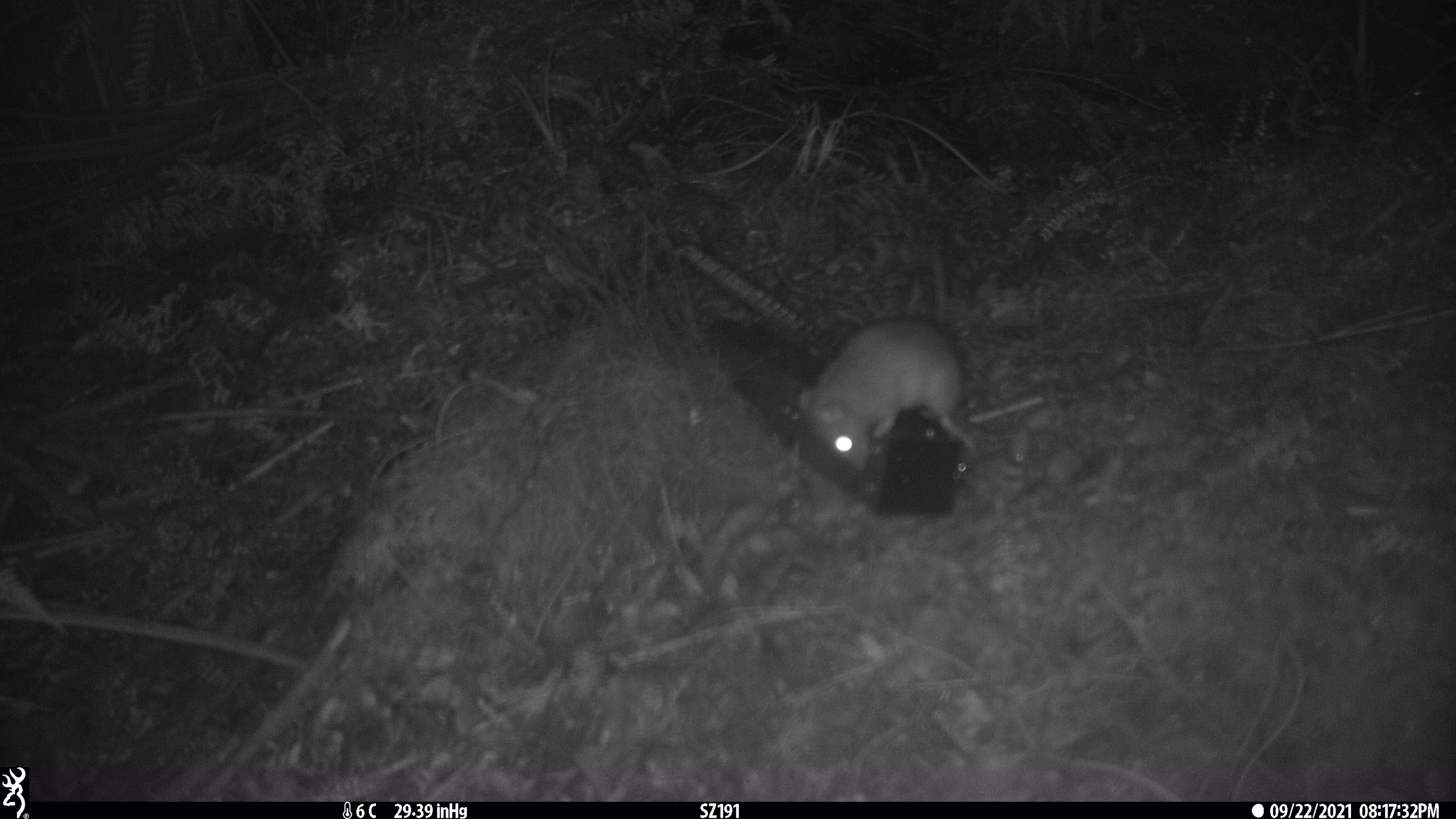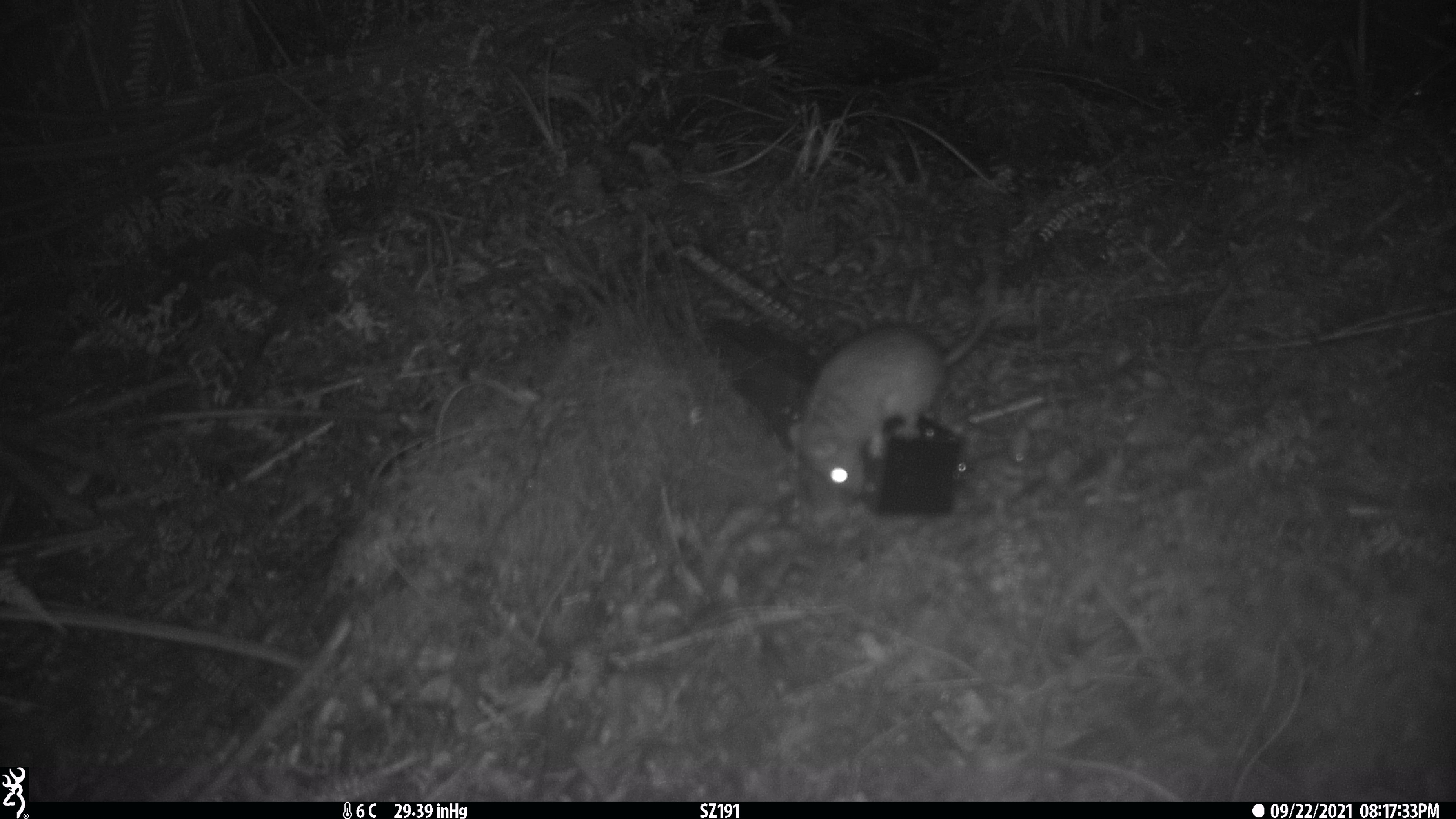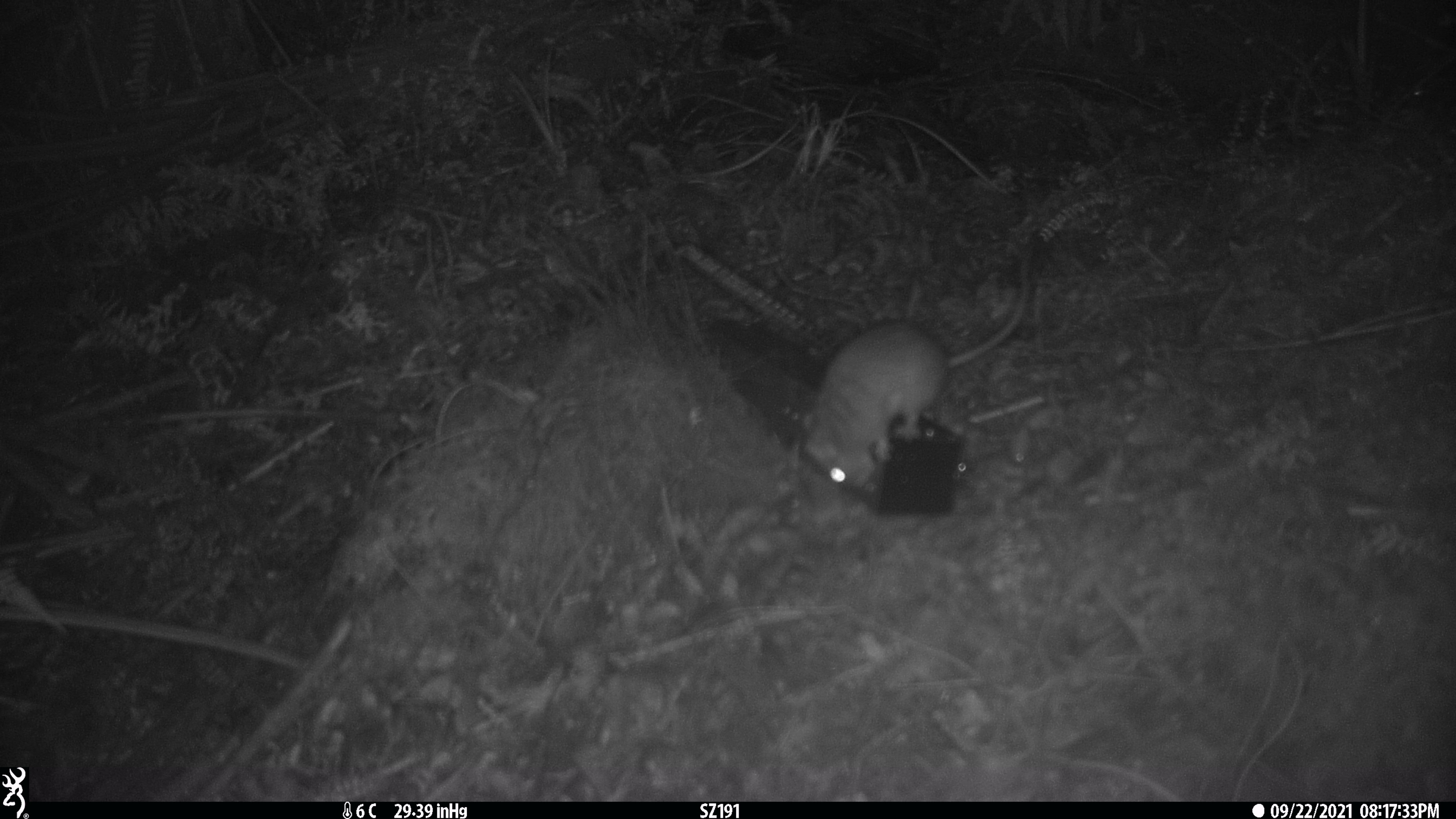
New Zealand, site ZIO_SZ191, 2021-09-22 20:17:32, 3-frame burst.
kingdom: Animalia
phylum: Chordata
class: Mammalia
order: Rodentia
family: Muridae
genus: Rattus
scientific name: Rattus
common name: rat